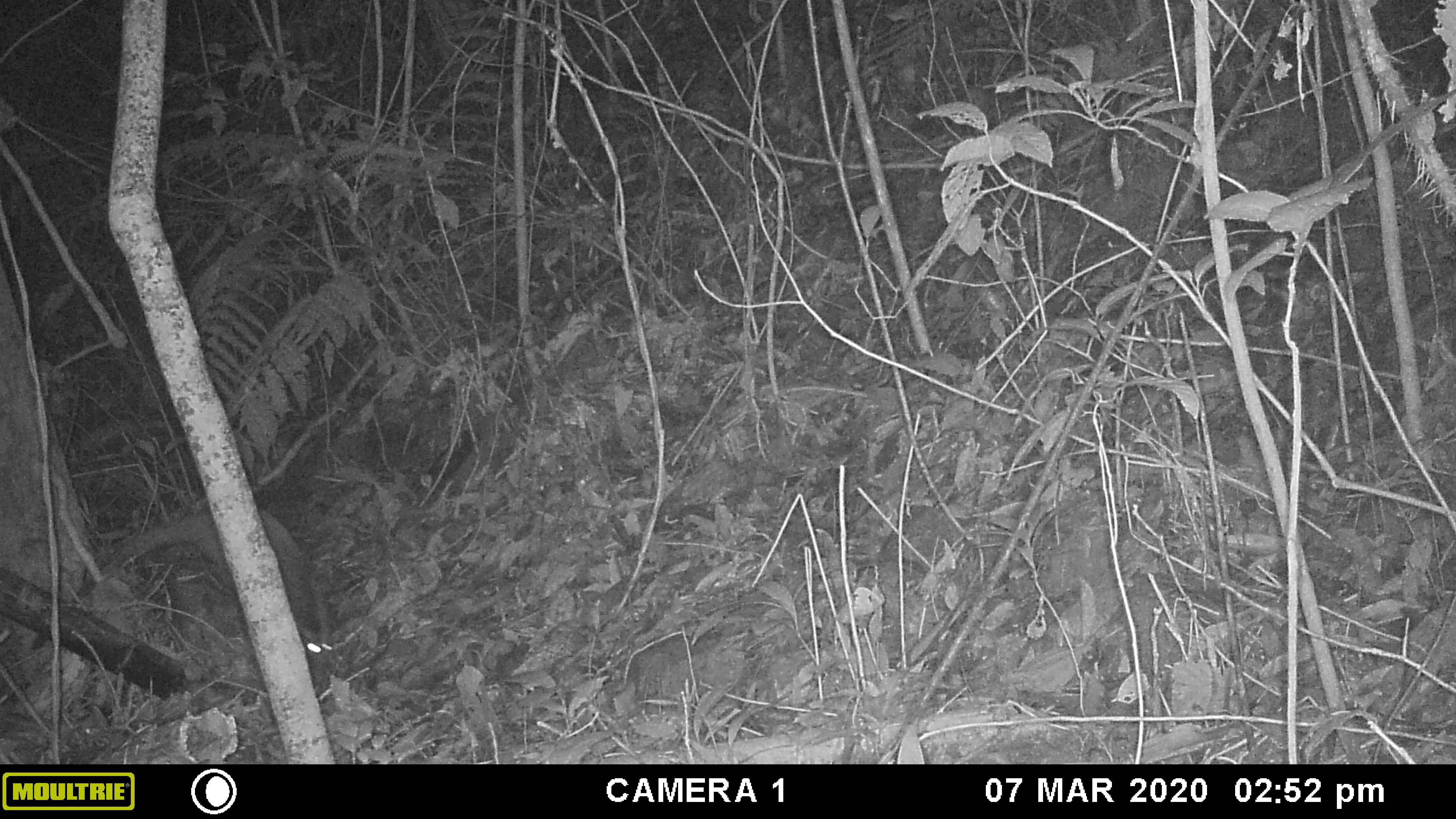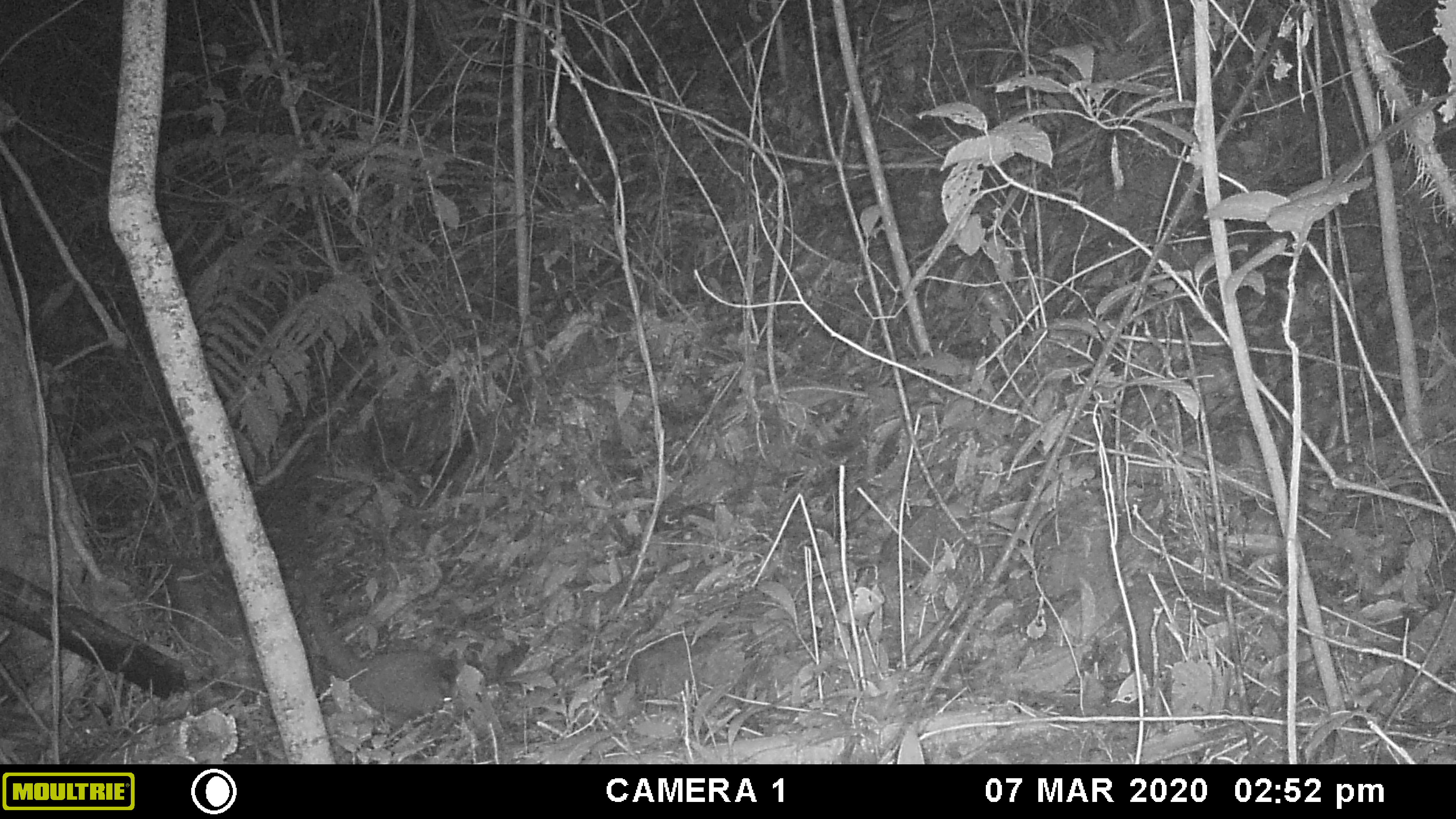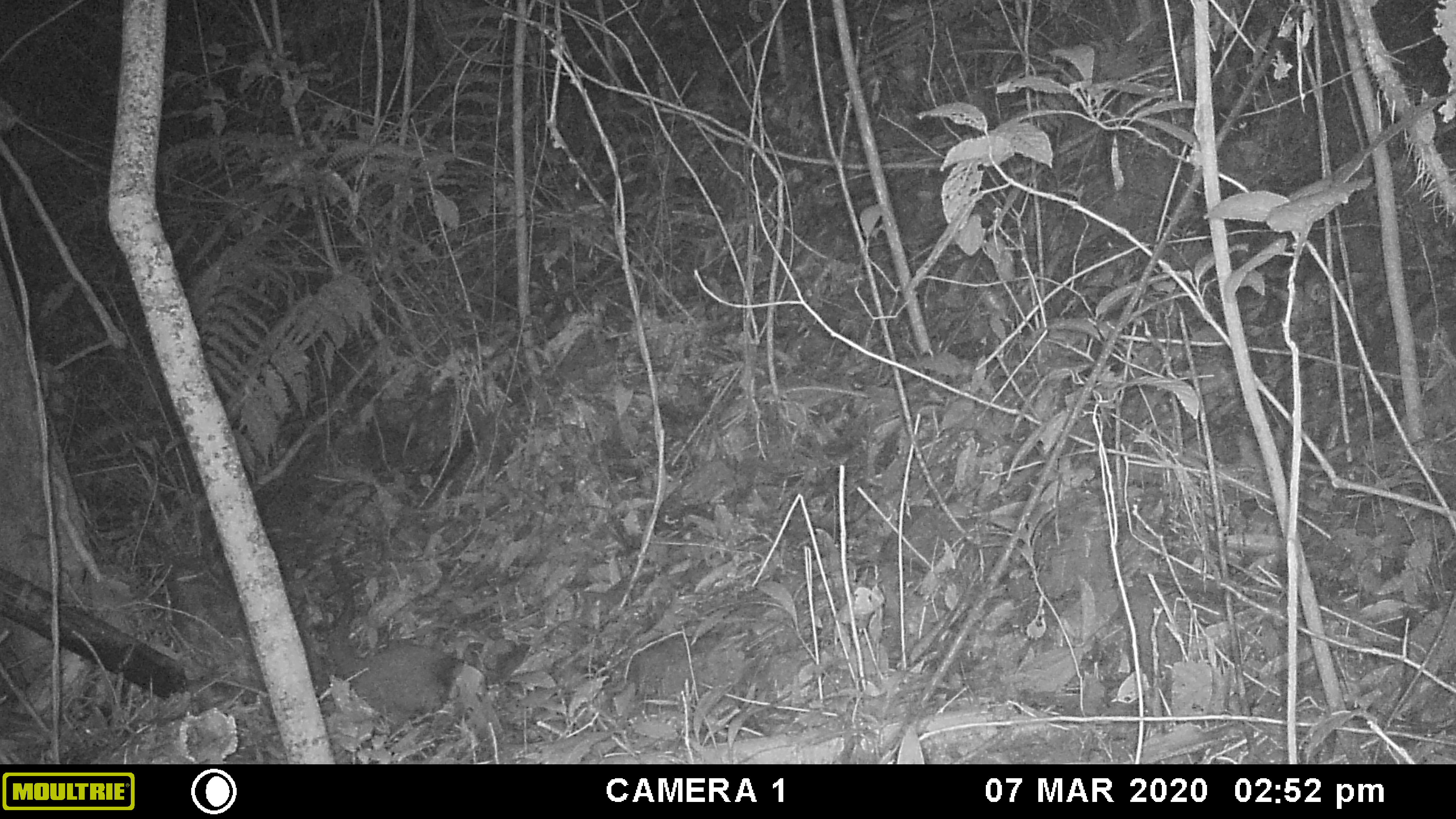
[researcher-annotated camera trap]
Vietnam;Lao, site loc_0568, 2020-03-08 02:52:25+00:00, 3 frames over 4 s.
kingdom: Animalia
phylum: Chordata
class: Mammalia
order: Carnivora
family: Viverridae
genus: Paguma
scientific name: Paguma larvata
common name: masked palm civet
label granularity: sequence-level